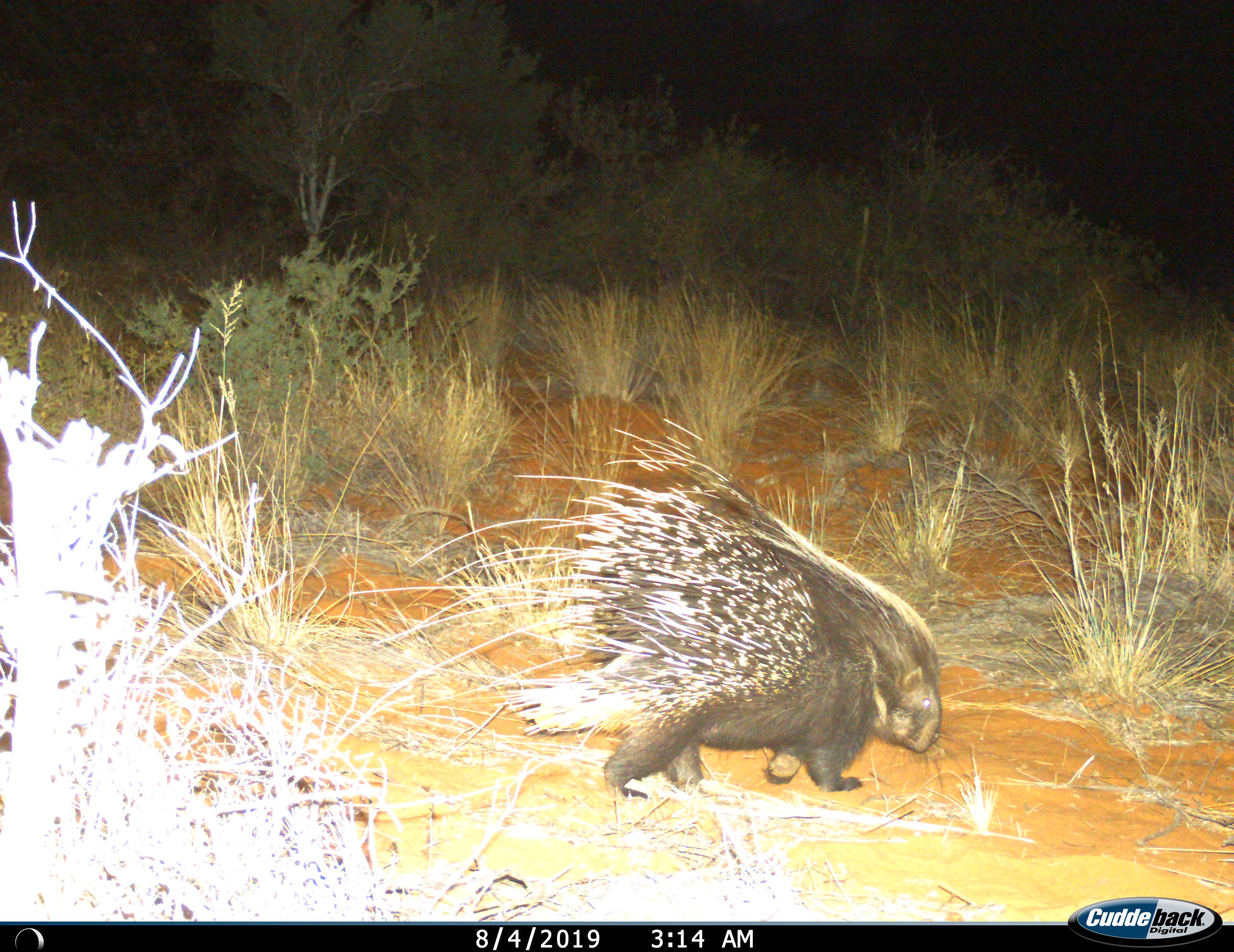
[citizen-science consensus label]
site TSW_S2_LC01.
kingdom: Animalia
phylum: Chordata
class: Mammalia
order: Rodentia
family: Hystricidae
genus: Hystrix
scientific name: Hystrix cristata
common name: crested porcupine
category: porcupine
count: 1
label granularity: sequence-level